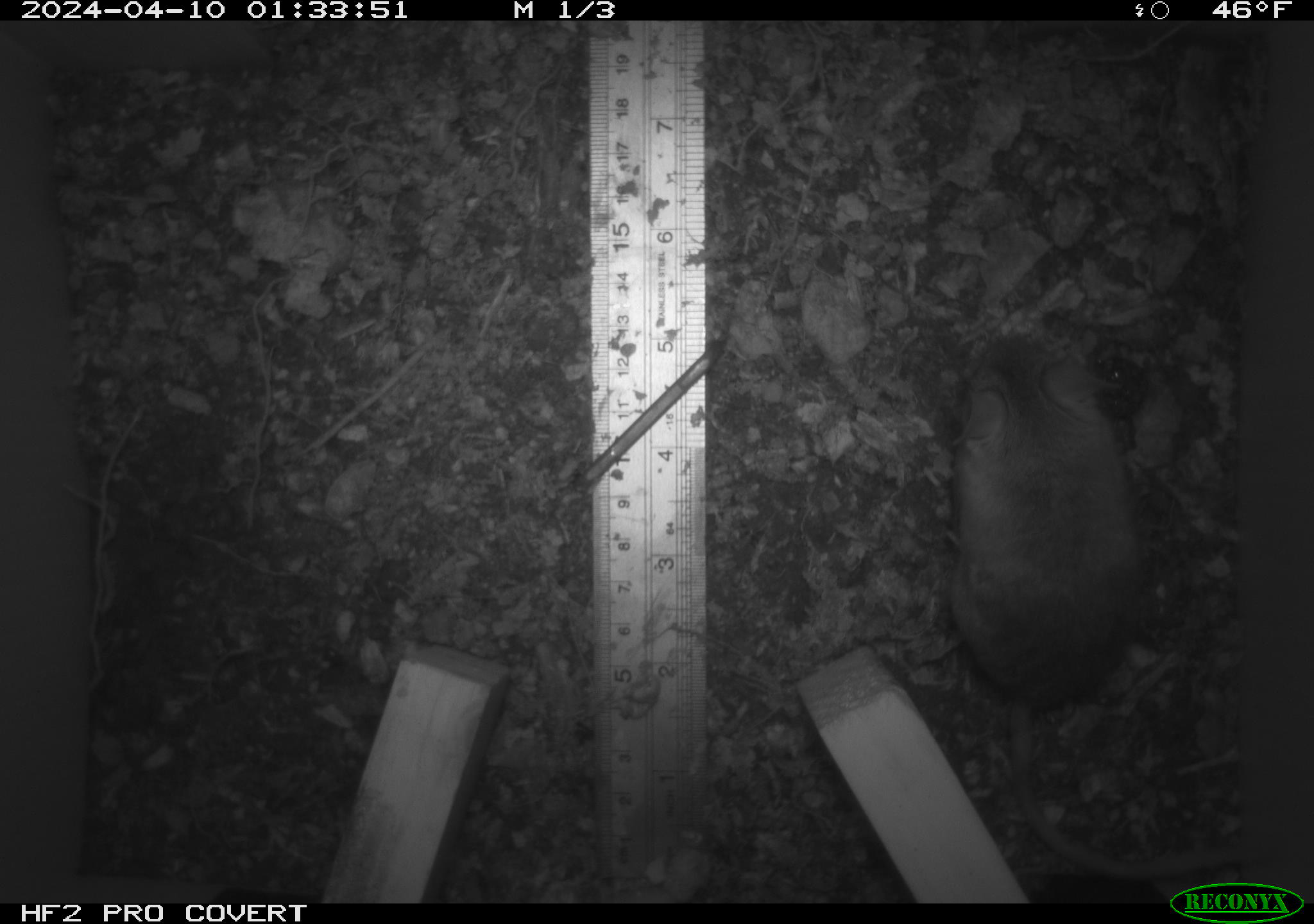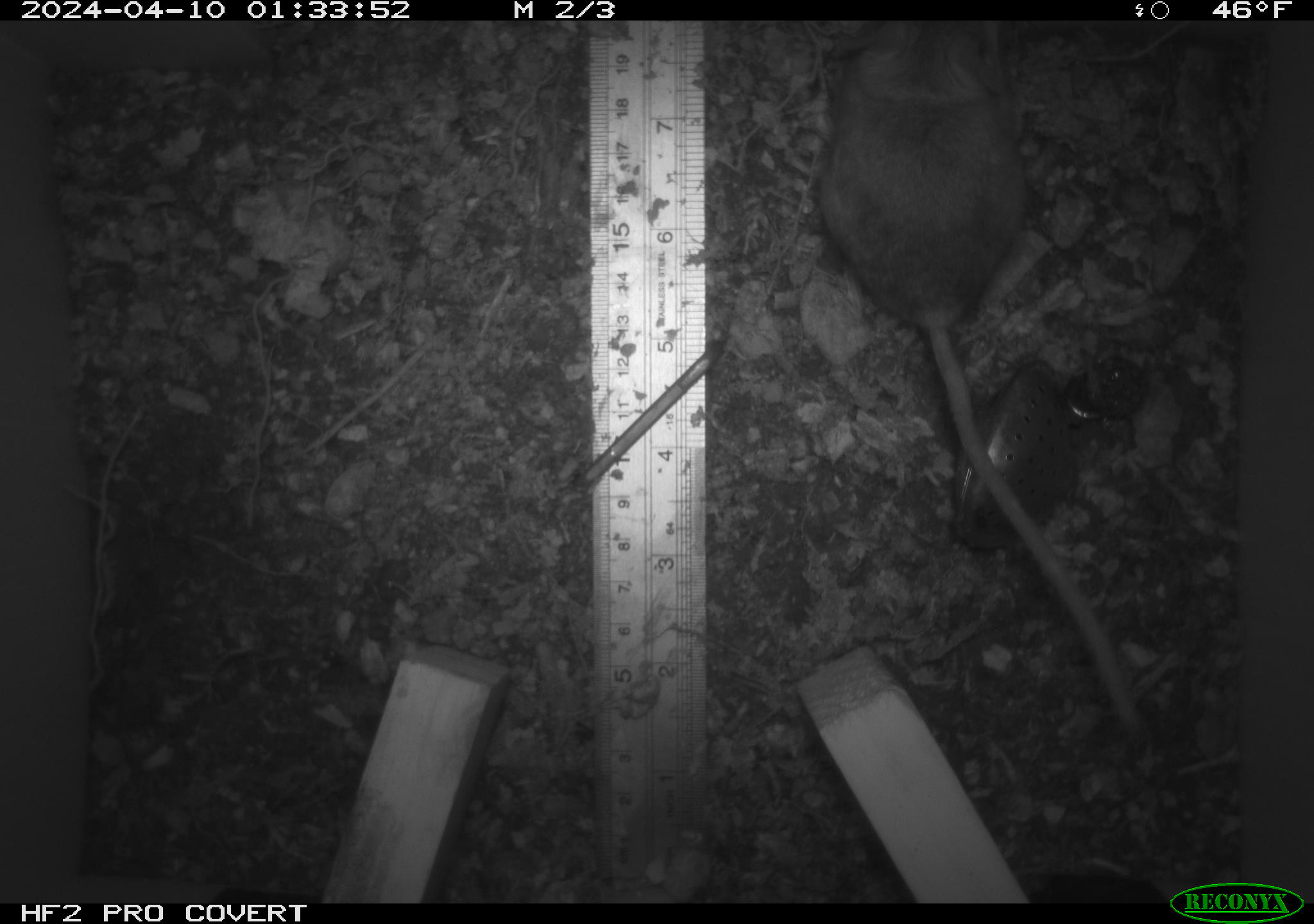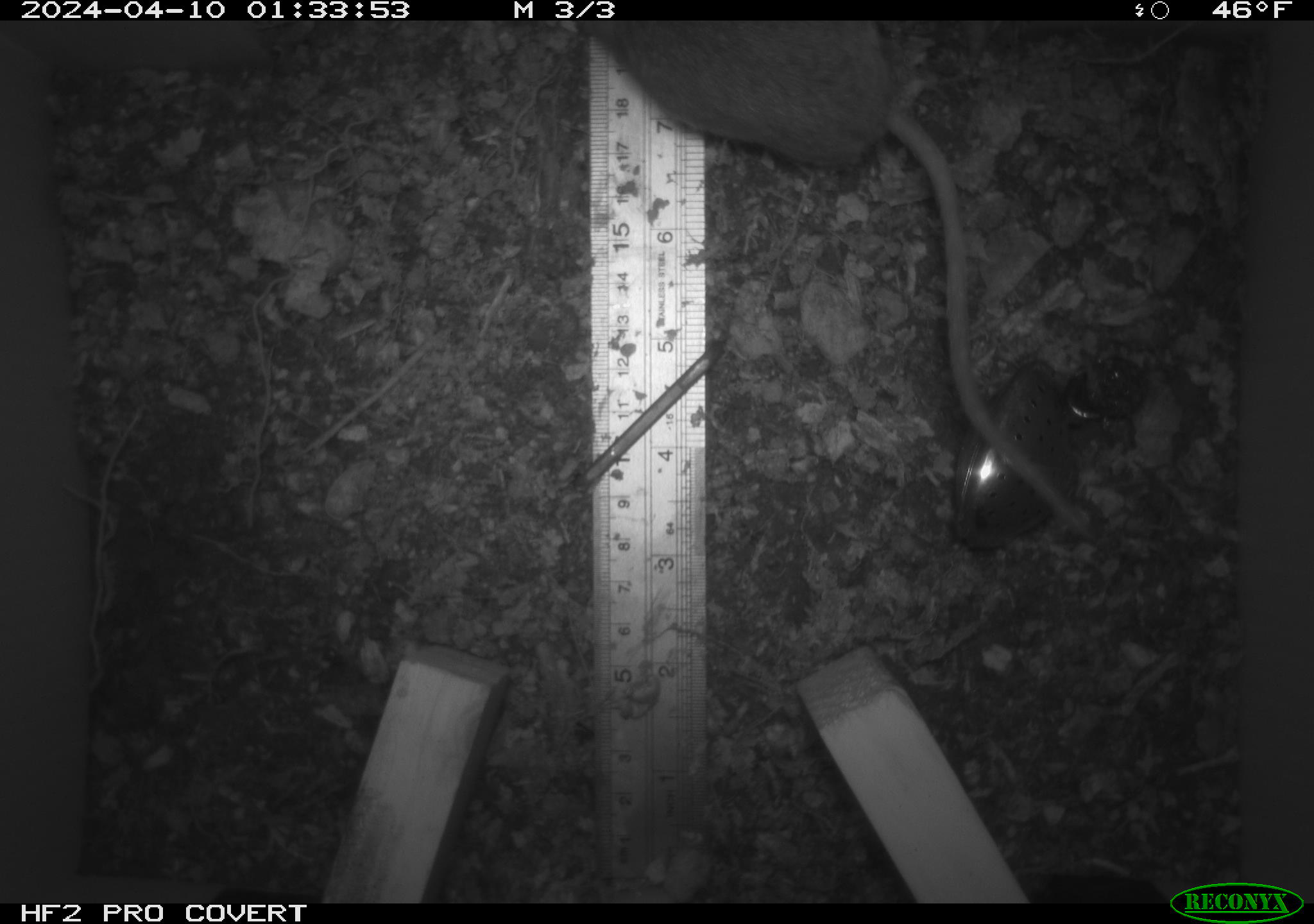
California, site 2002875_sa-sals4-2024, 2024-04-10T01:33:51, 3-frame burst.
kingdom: Animalia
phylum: Chordata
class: Mammalia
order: Rodentia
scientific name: Rodentia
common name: rodent